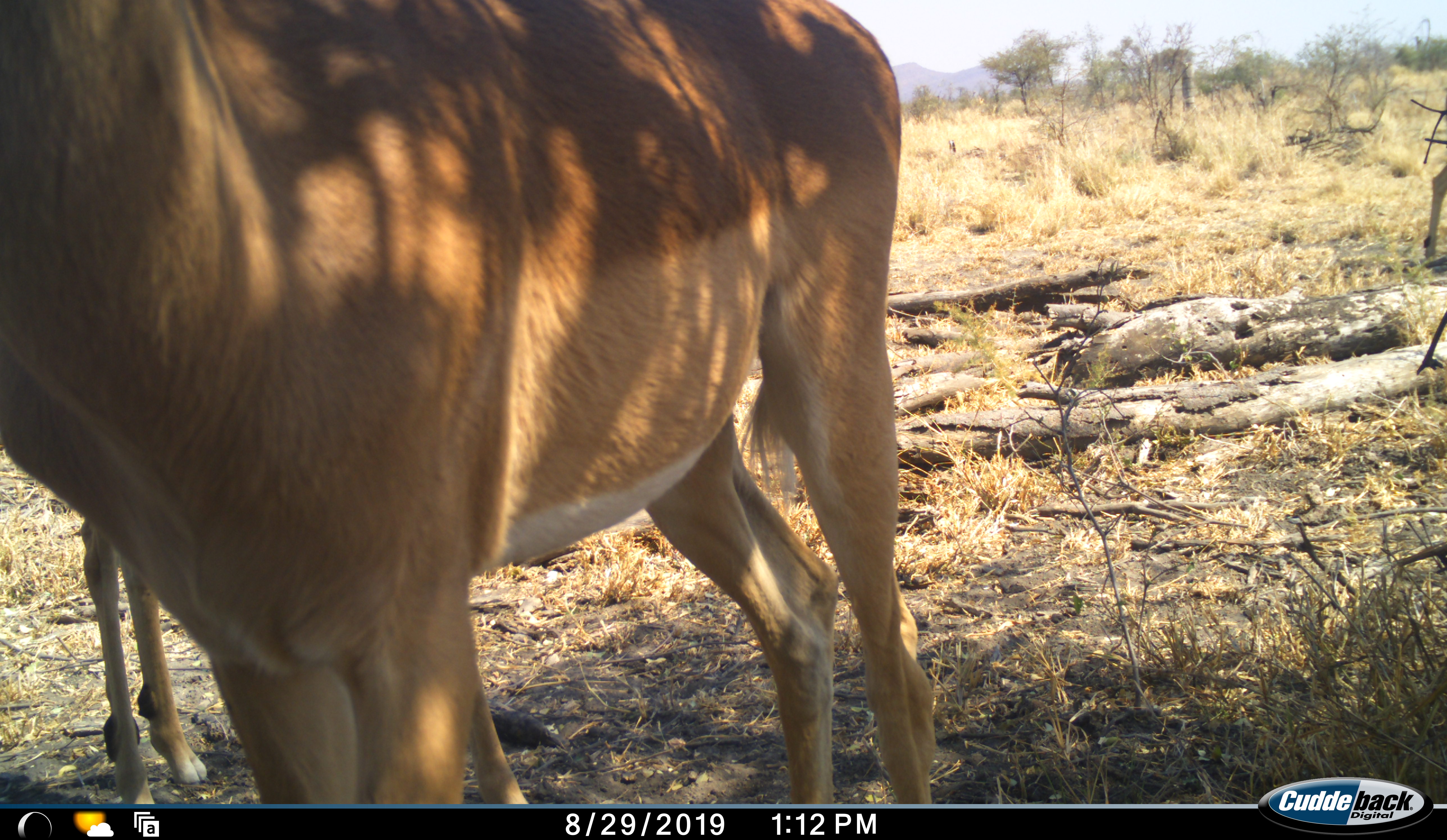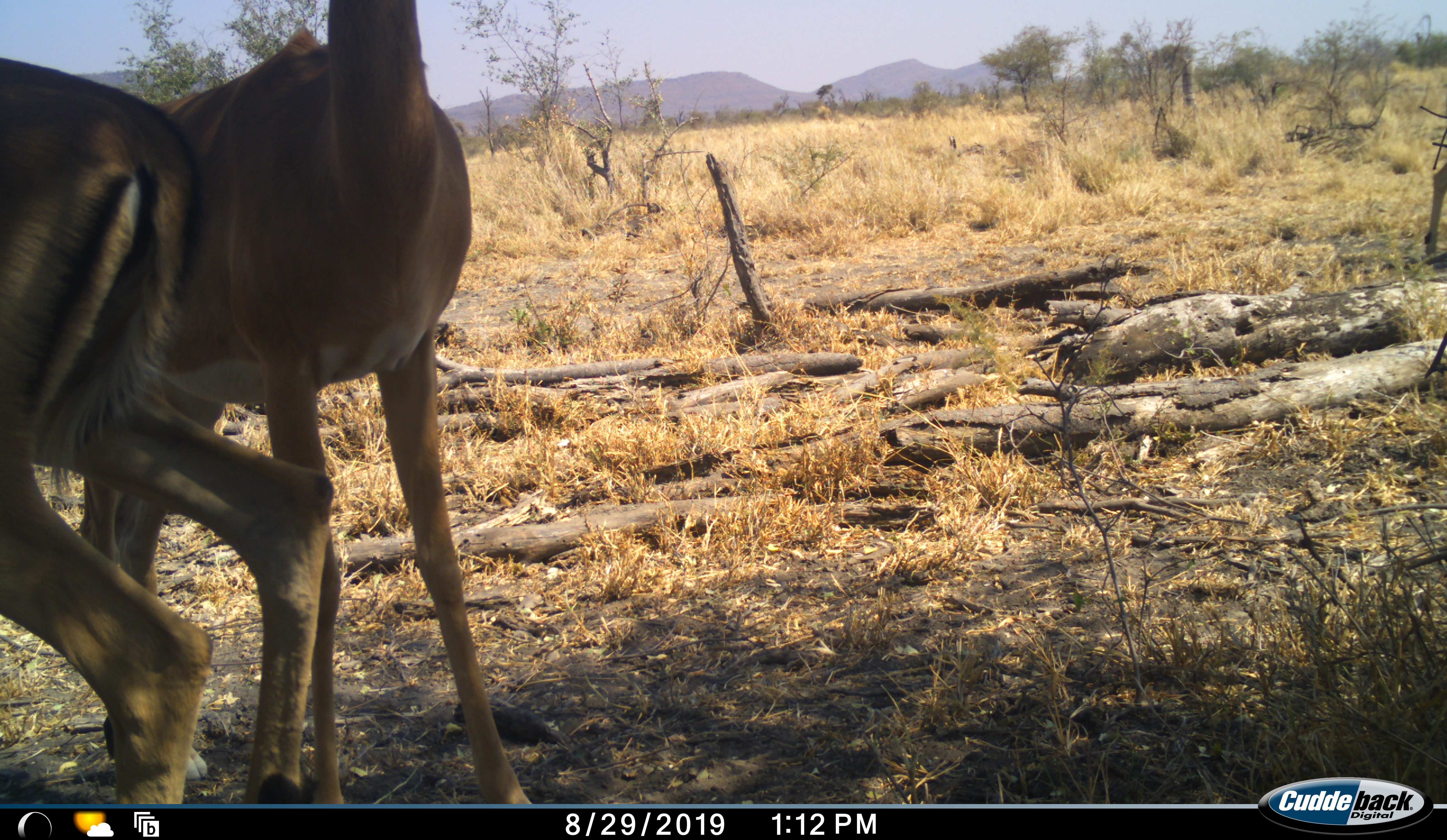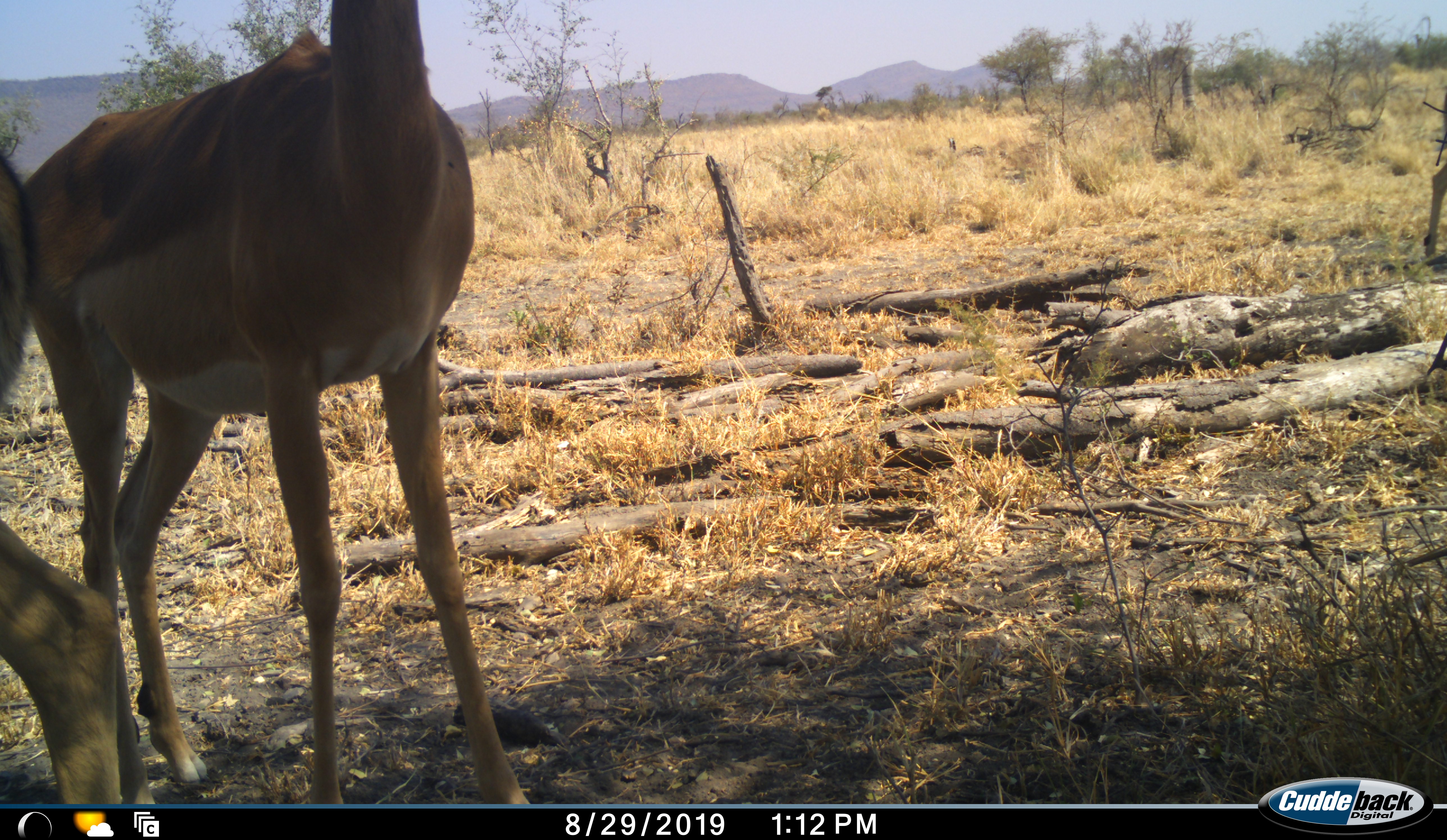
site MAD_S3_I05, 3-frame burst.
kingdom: Animalia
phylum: Chordata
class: Mammalia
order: Artiodactyla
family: Bovidae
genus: Aepyceros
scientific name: Aepyceros melampus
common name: impala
Impala (Aepyceros melampus), count 2. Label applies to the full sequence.